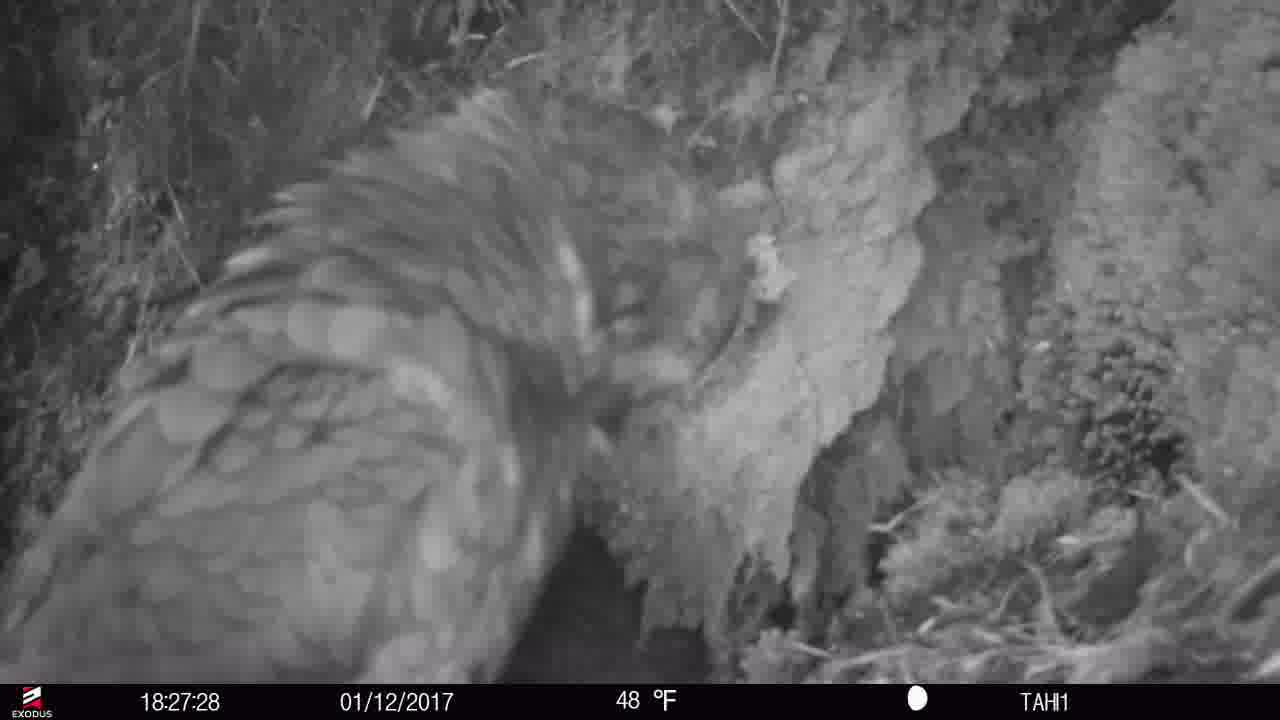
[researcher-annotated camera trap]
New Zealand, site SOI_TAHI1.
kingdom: Animalia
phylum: Chordata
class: Aves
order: Psittaciformes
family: Strigopidae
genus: Nestor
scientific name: Nestor notabilis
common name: kea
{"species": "kea (Nestor notabilis)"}